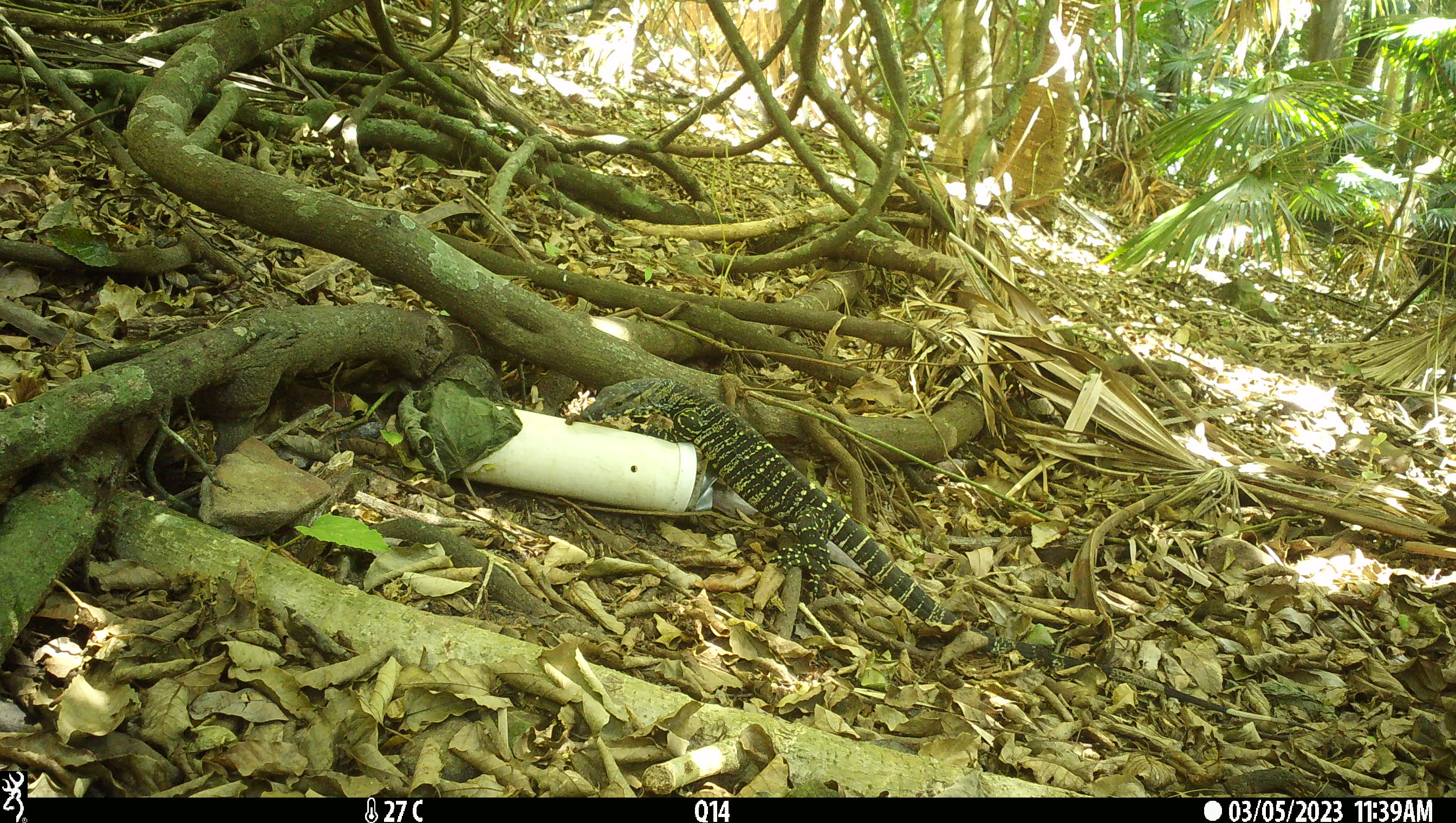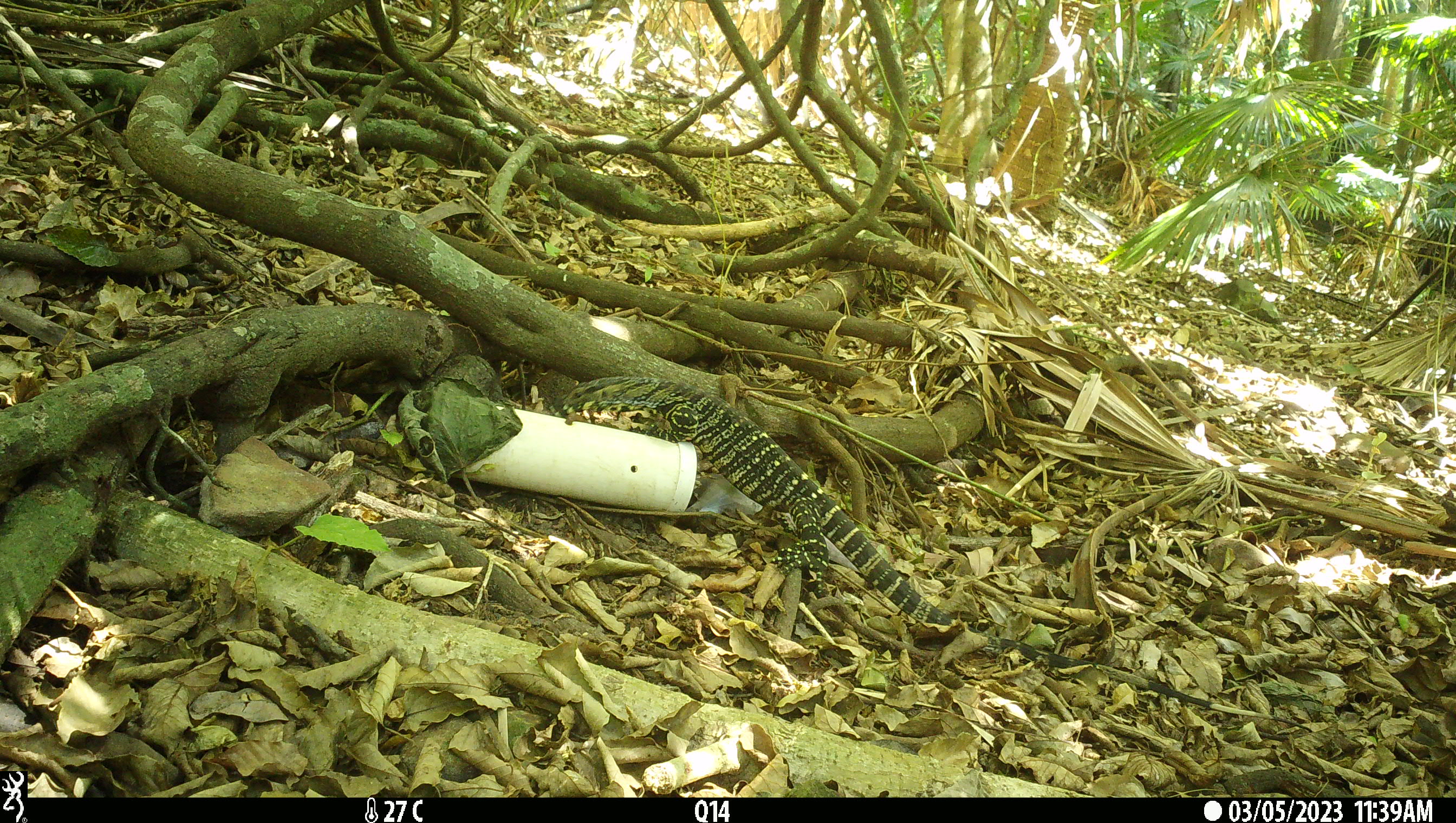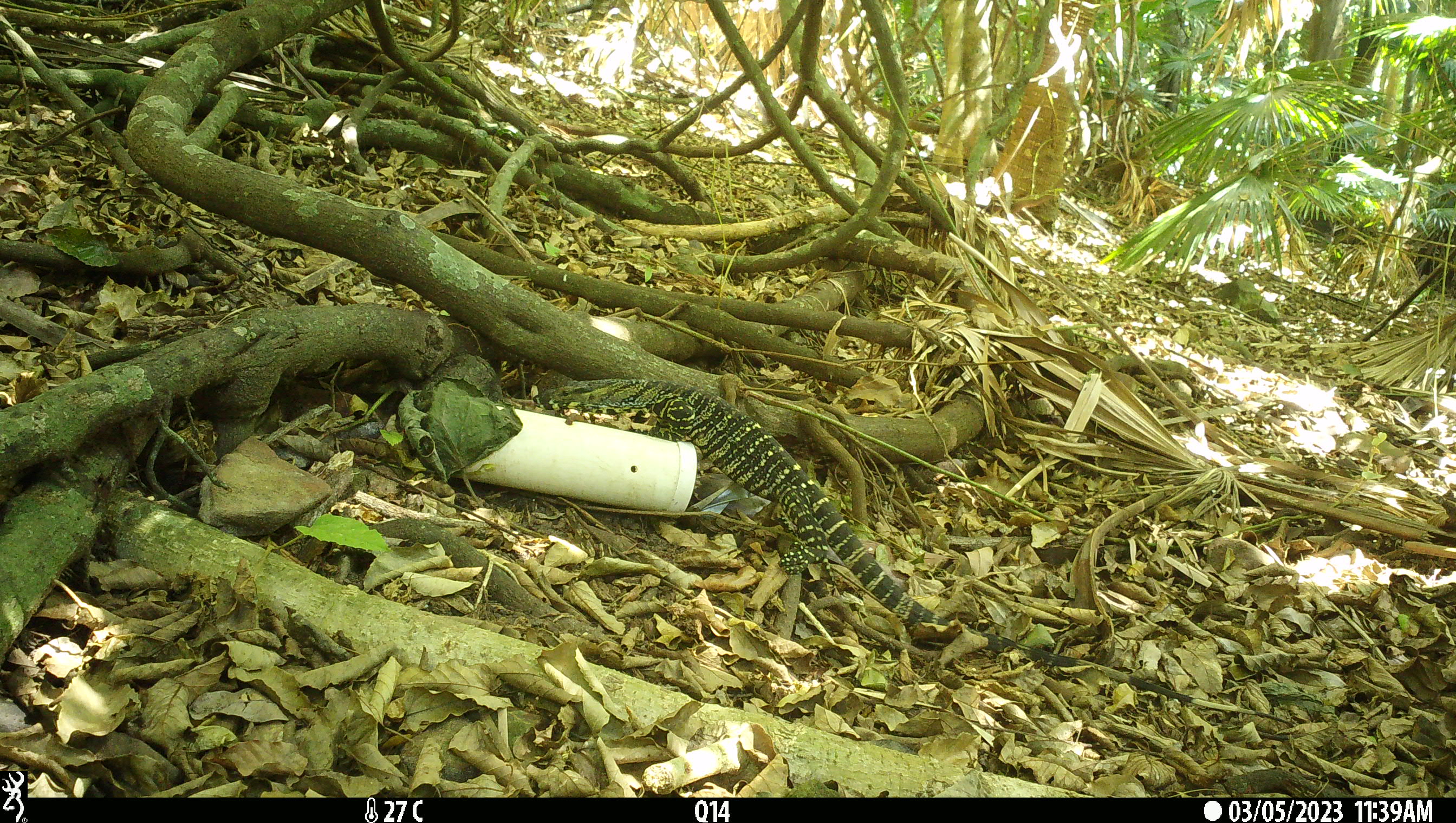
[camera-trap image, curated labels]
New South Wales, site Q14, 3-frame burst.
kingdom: Animalia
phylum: Chordata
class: Reptilia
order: Squamata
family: Varanidae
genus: Varanus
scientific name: Varanus varius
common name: lace monitor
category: goanna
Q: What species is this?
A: Goanna (lace monitor) (Varanus varius).